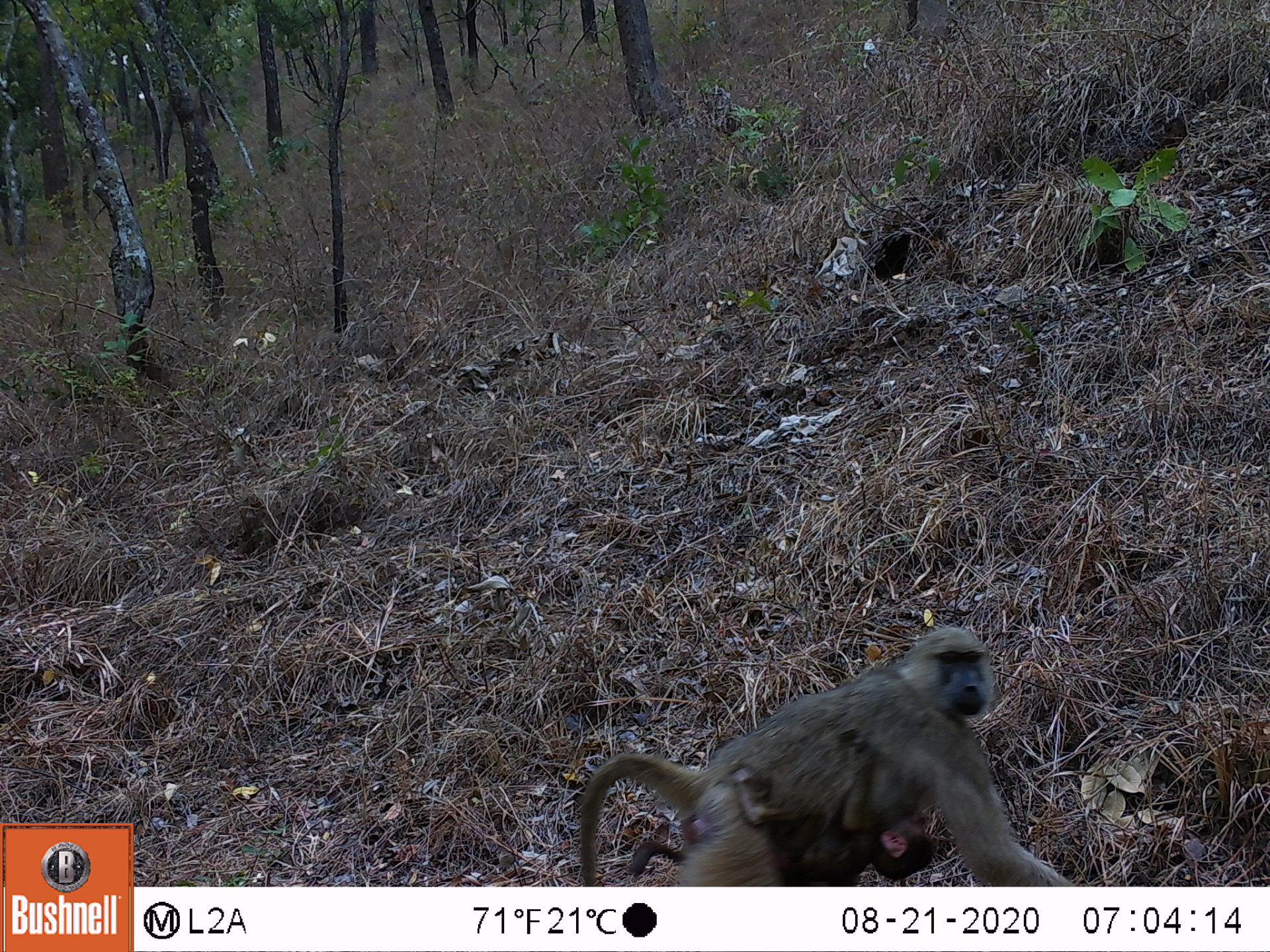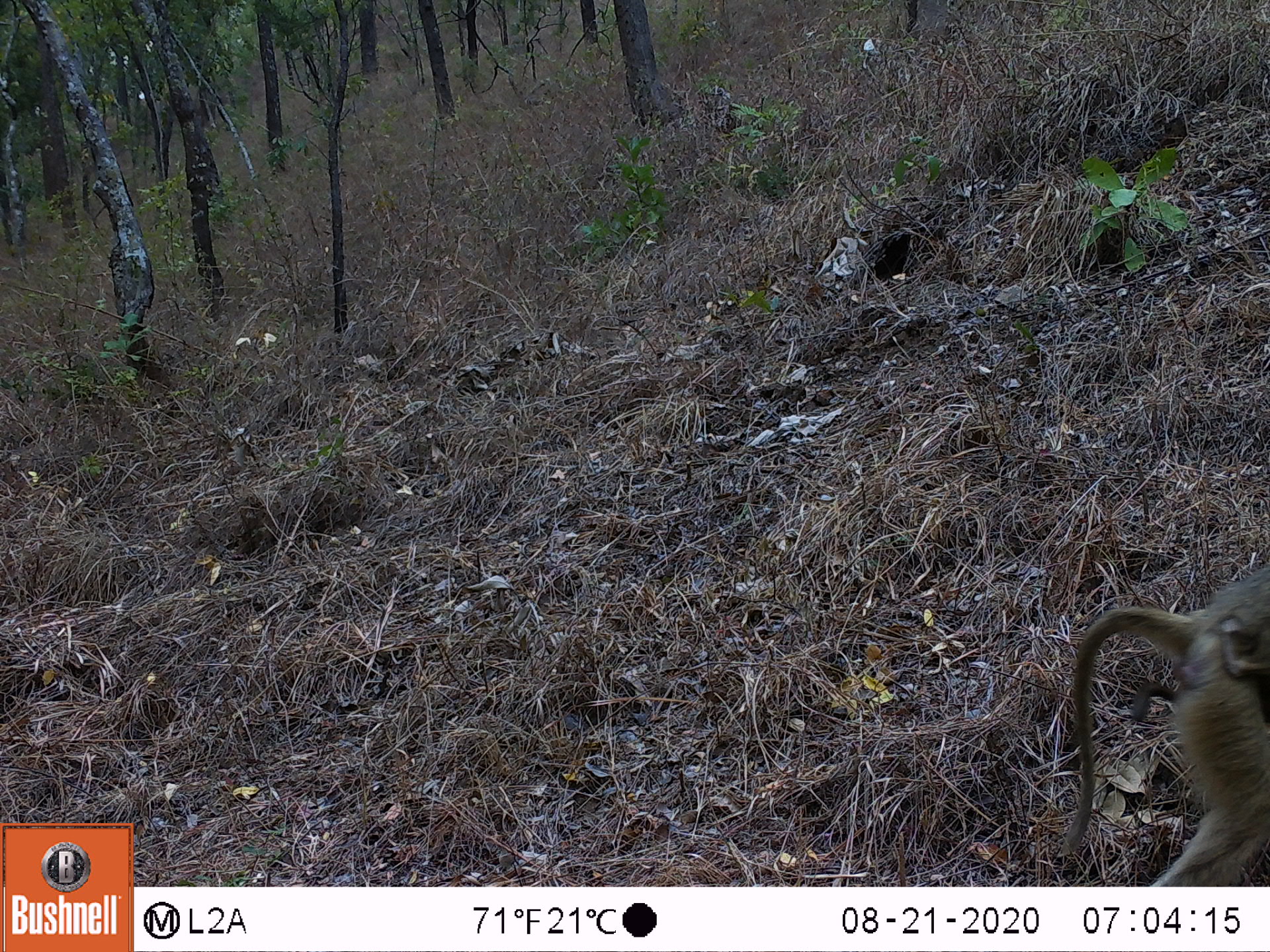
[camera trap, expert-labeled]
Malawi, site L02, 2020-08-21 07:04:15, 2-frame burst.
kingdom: Animalia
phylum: Chordata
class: Mammalia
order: Primates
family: Cercopithecidae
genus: Papio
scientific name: Papio cynocephalus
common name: yellow baboon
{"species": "yellow baboon (Papio cynocephalus)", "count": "2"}